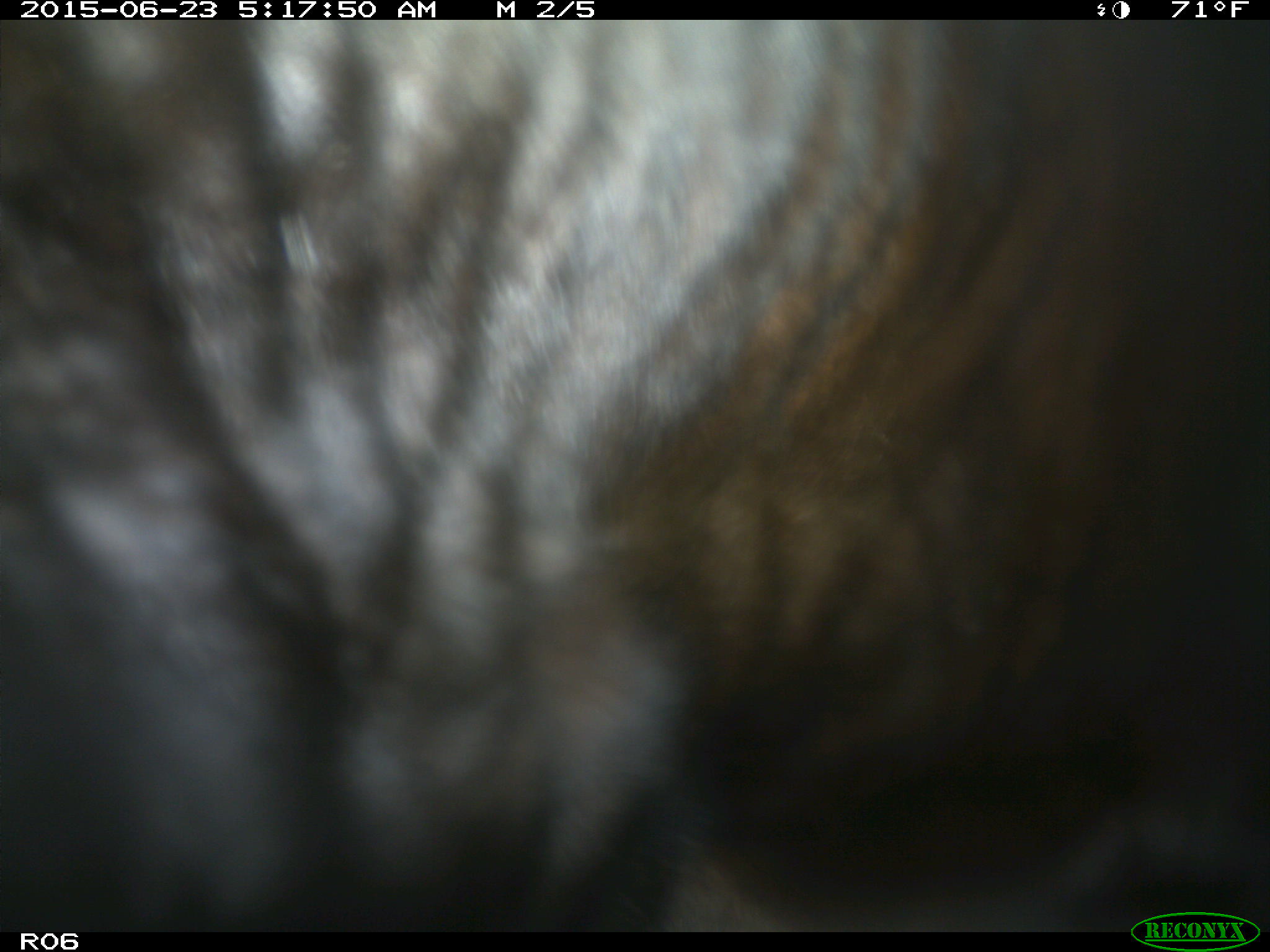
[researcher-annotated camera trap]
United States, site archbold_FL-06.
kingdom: Animalia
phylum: Chordata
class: Mammalia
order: Artiodactyla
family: Bovidae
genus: Bos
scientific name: Bos taurus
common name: domestic cow